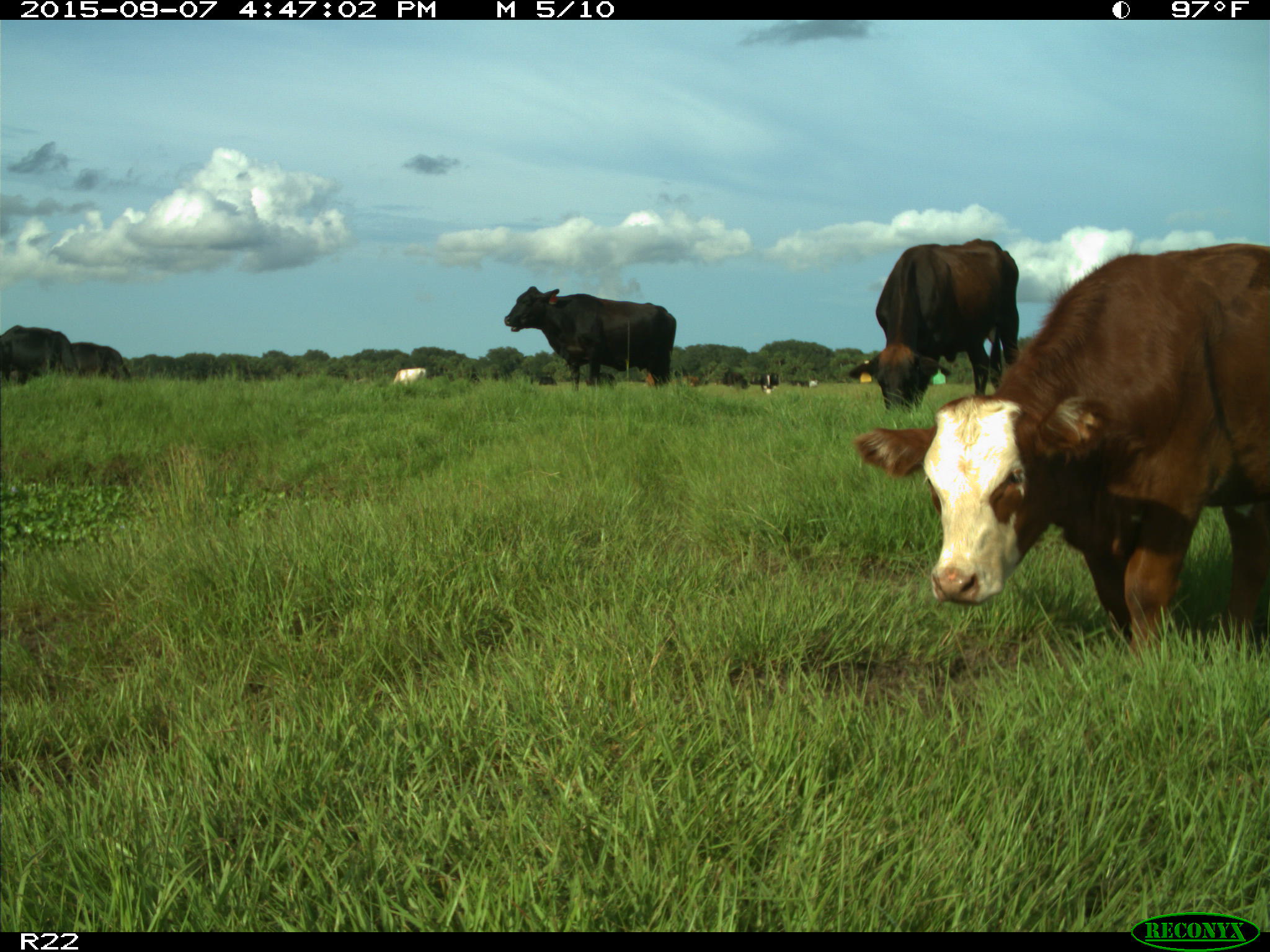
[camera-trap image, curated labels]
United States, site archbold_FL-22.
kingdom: Animalia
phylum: Chordata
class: Mammalia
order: Artiodactyla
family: Bovidae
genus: Bos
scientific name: Bos taurus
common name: domestic cow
Bos taurus (domestic cow).